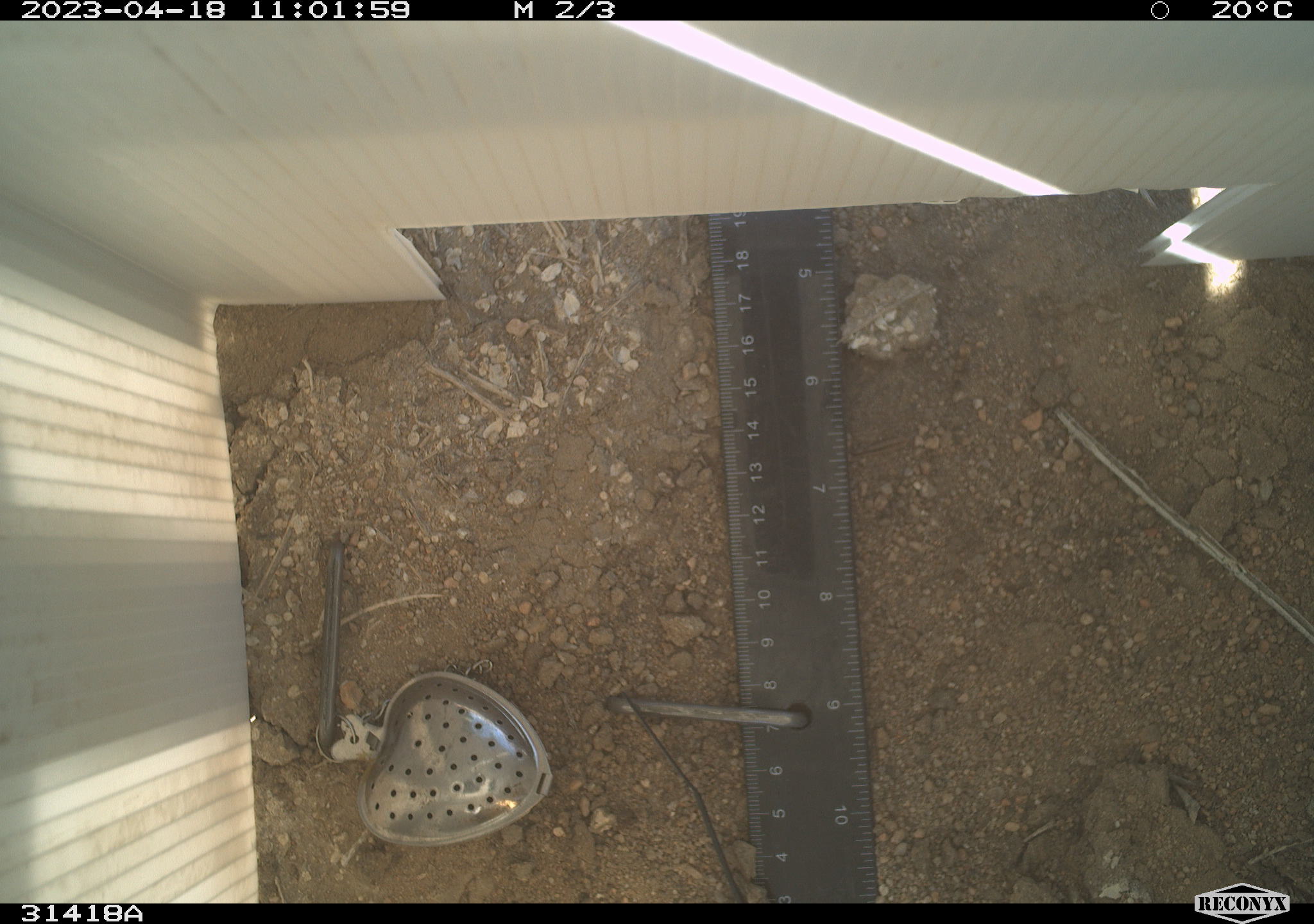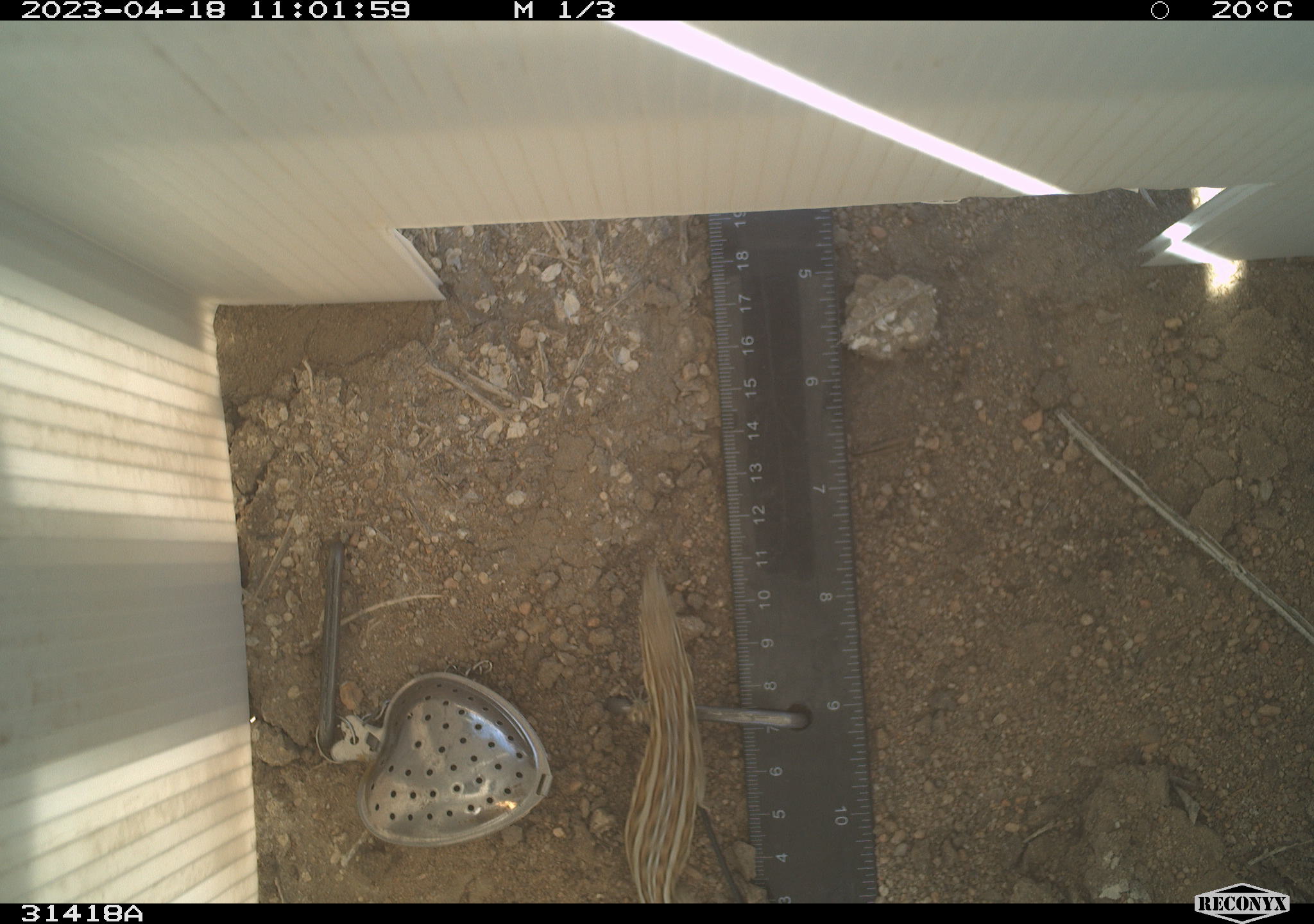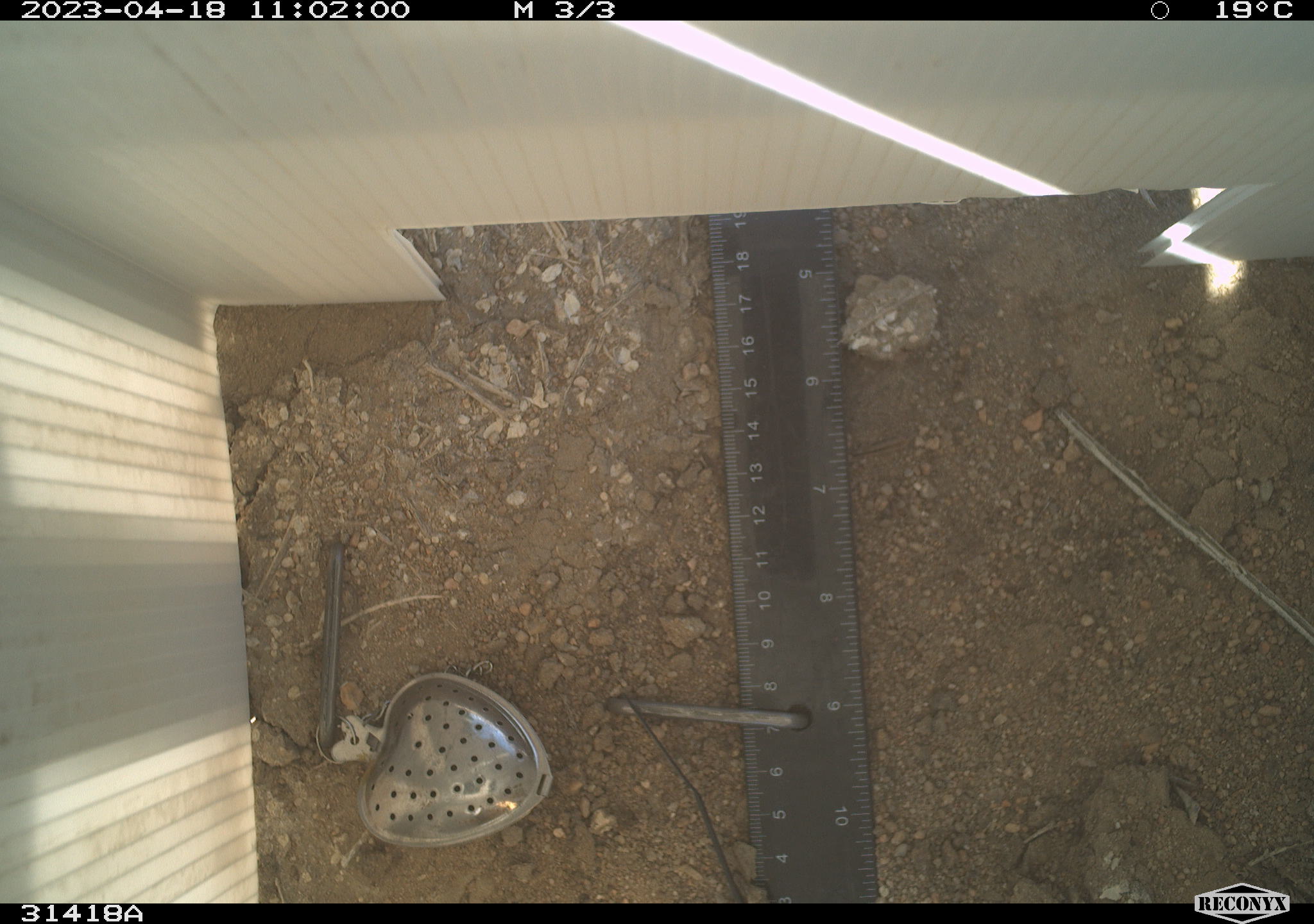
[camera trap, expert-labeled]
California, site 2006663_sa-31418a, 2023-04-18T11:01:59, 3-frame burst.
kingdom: Animalia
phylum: Chordata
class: Reptilia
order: Squamata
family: Phrynosomatidae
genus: Sceloporus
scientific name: Sceloporus graciosus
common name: common sagebrush lizard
Common sagebrush lizard (Sceloporus graciosus).